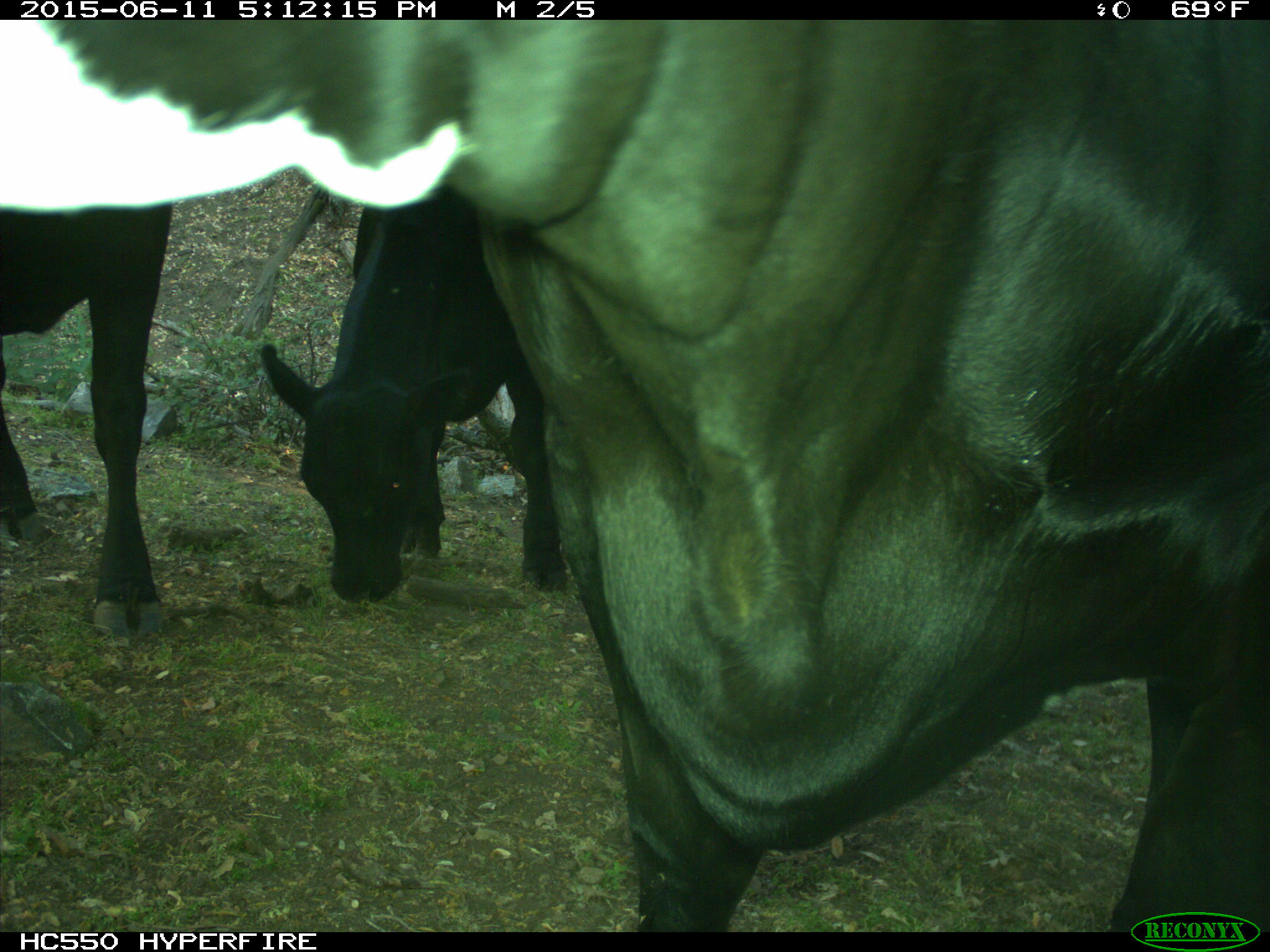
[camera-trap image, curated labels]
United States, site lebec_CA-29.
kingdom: Animalia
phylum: Chordata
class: Mammalia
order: Artiodactyla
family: Bovidae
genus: Bos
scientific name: Bos taurus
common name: domestic cow